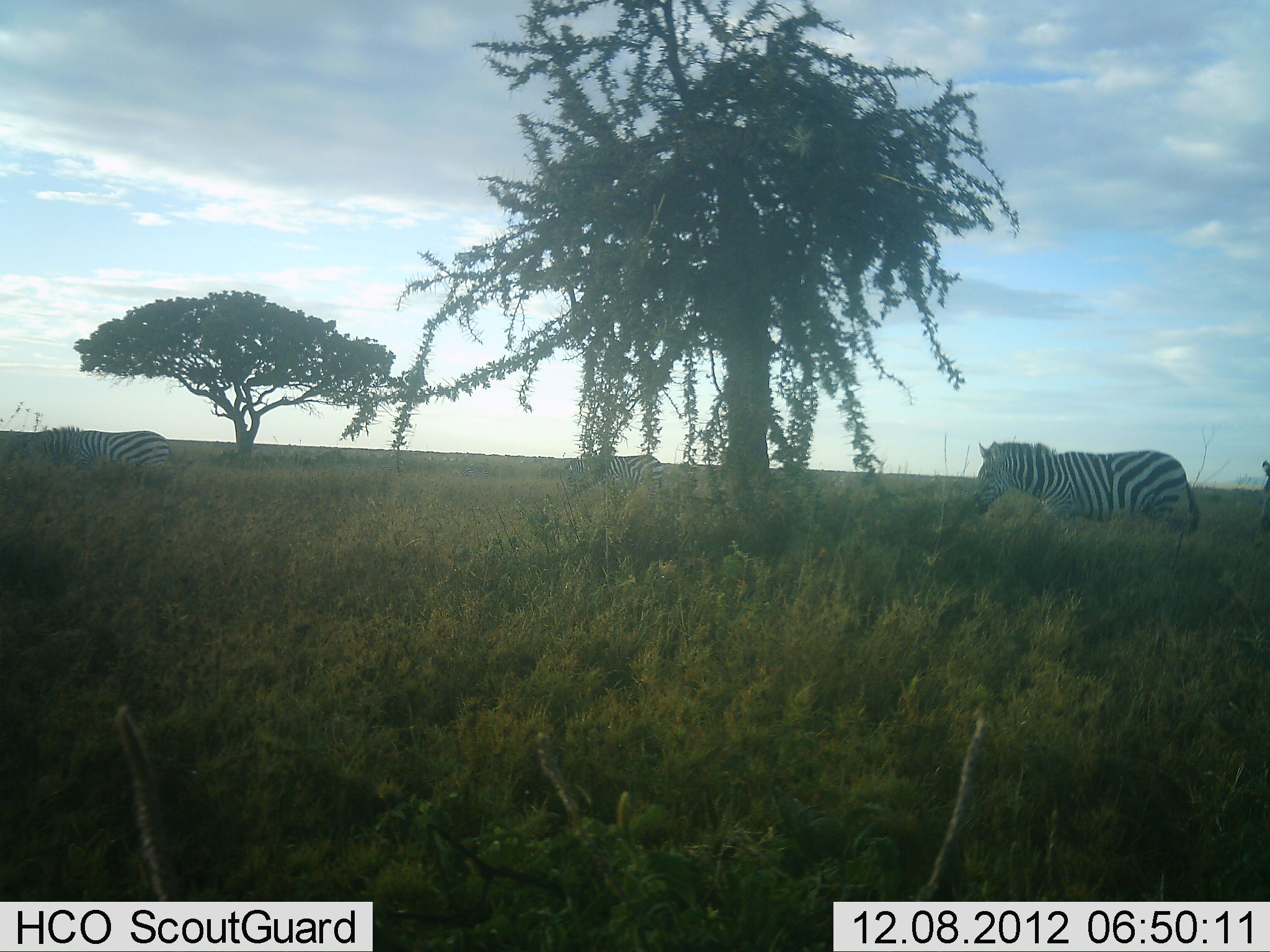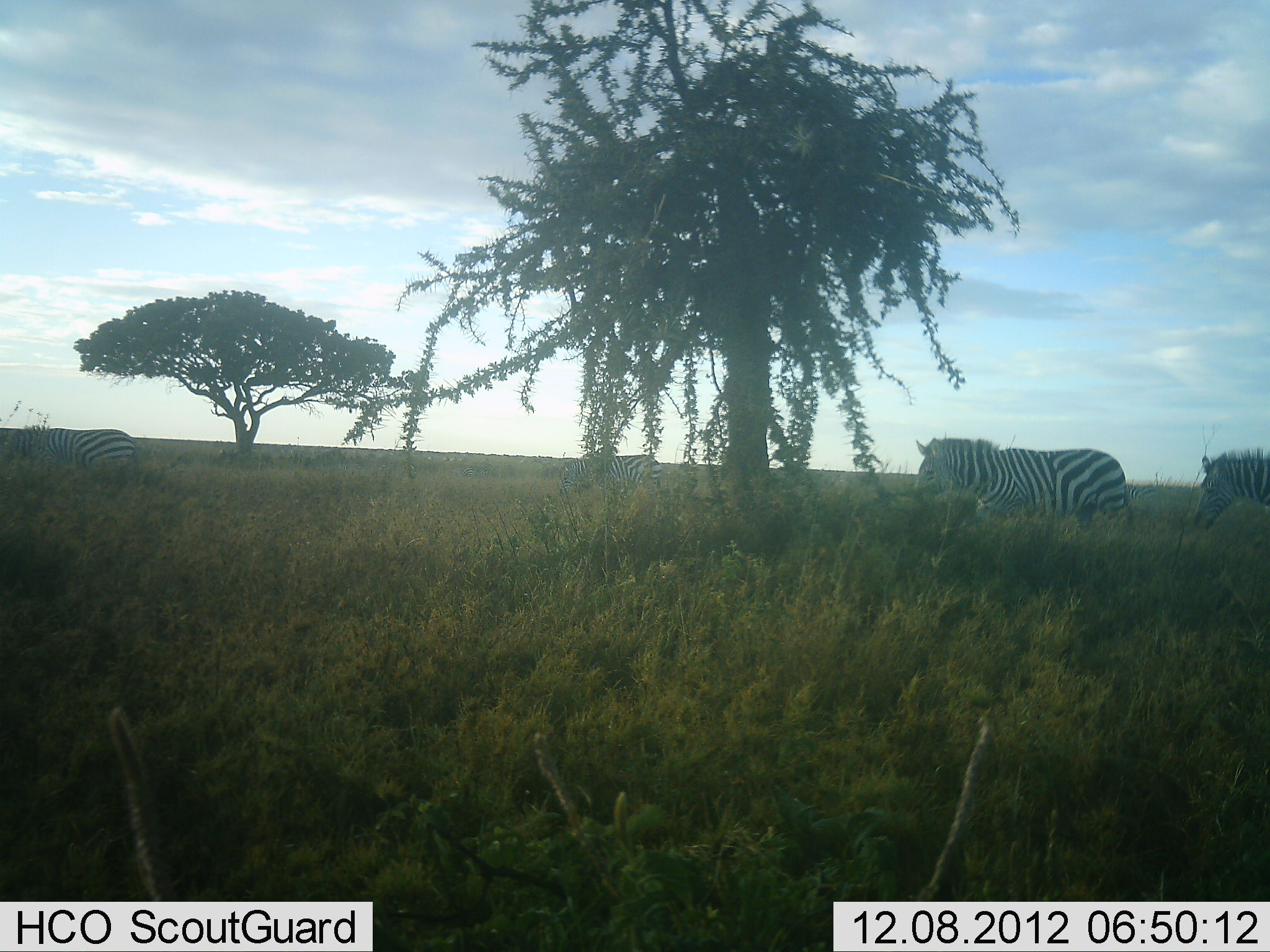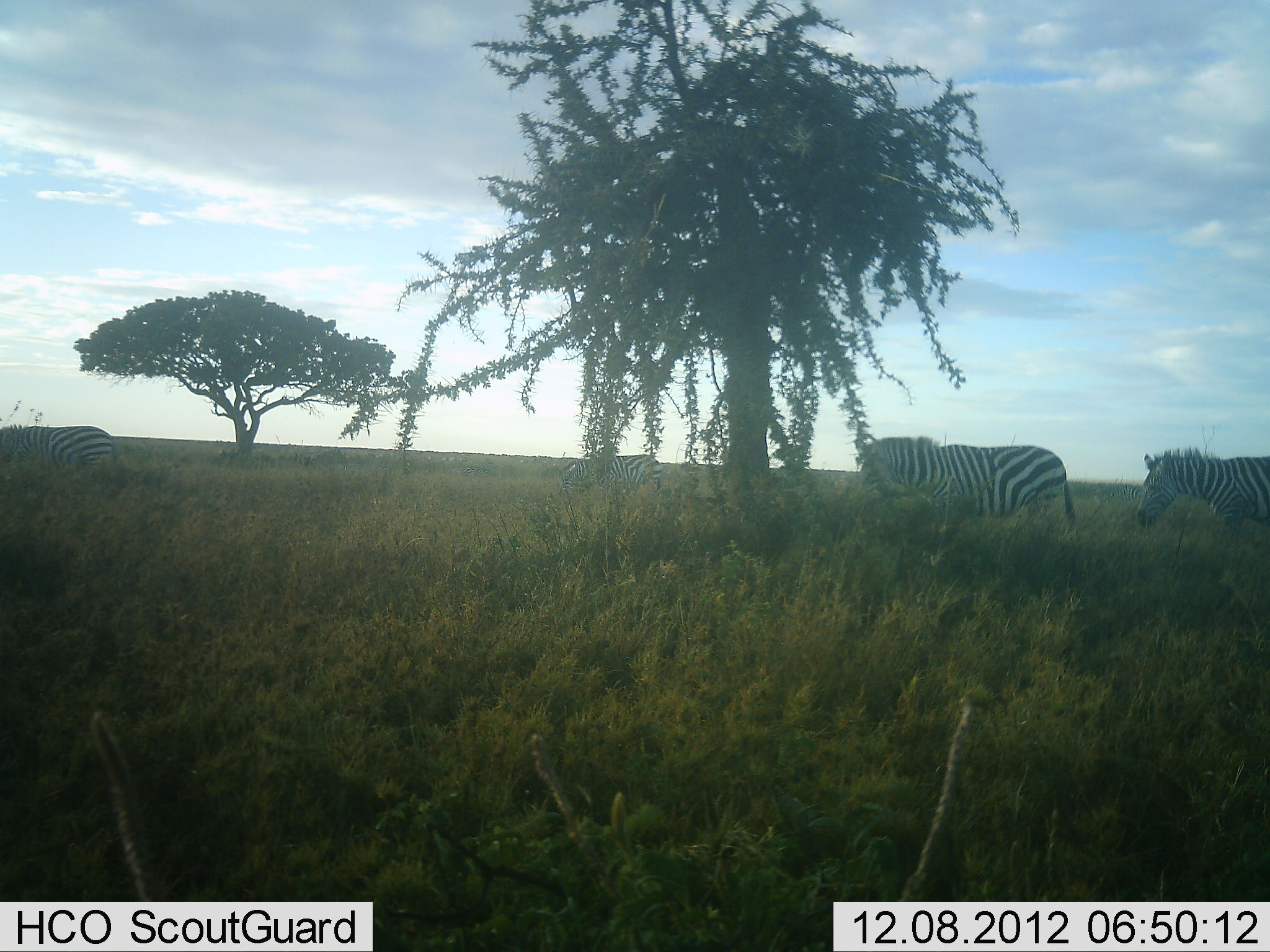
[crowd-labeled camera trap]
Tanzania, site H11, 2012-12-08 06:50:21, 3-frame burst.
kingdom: Animalia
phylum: Chordata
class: Mammalia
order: Perissodactyla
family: Equidae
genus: Equus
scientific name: Equus quagga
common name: plains zebra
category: zebra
Zebra (plains zebra) (Equus quagga), count 4. Behavior (volunteer vote fractions): standing 10%, resting 0%, moving 80%, interacting 0%. Young present (vote fraction): 0%. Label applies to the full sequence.